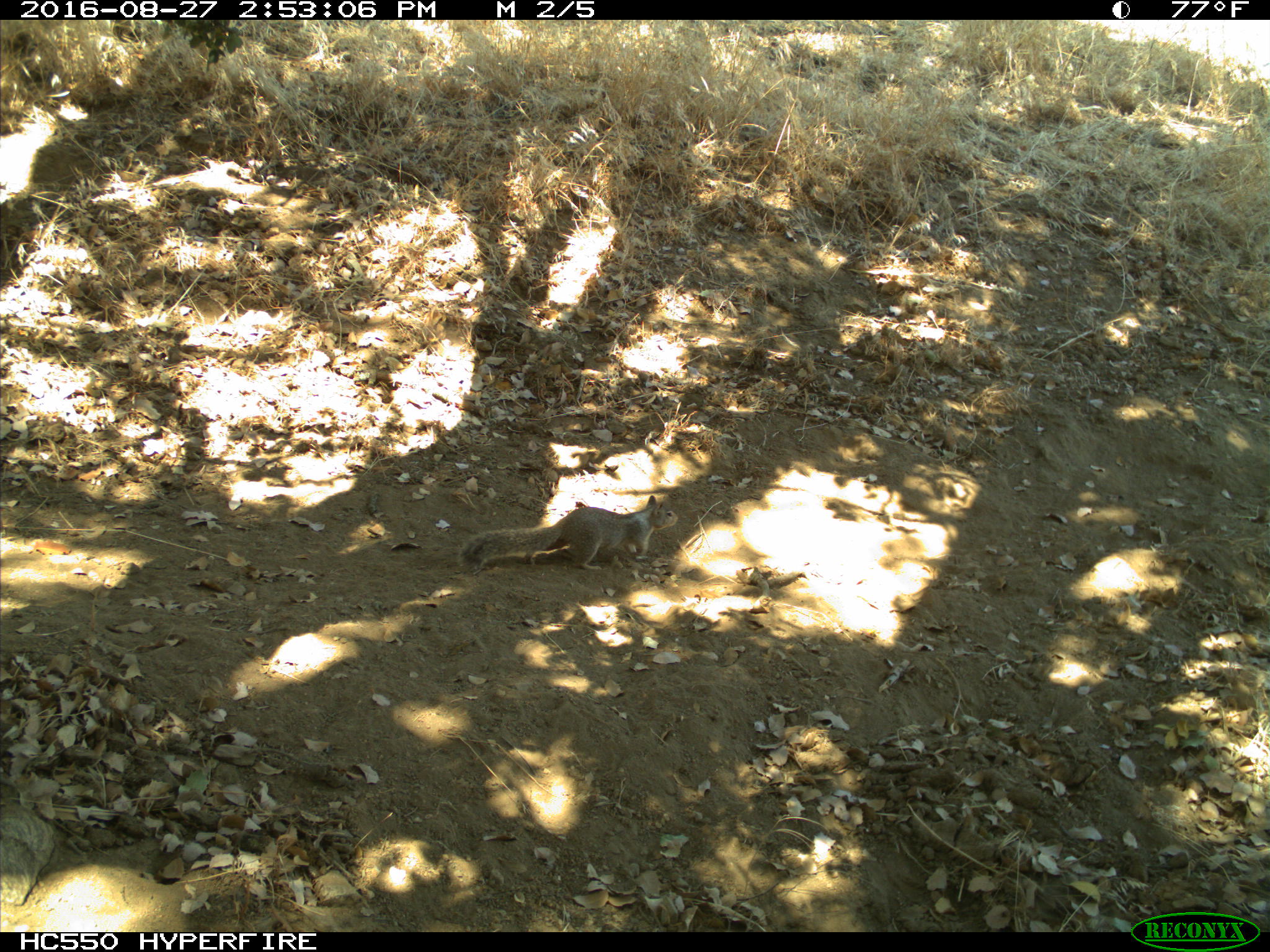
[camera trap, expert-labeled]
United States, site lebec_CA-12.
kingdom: Animalia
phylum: Chordata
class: Mammalia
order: Rodentia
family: Sciuridae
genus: Otospermophilus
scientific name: Otospermophilus beecheyi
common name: california ground squirrel